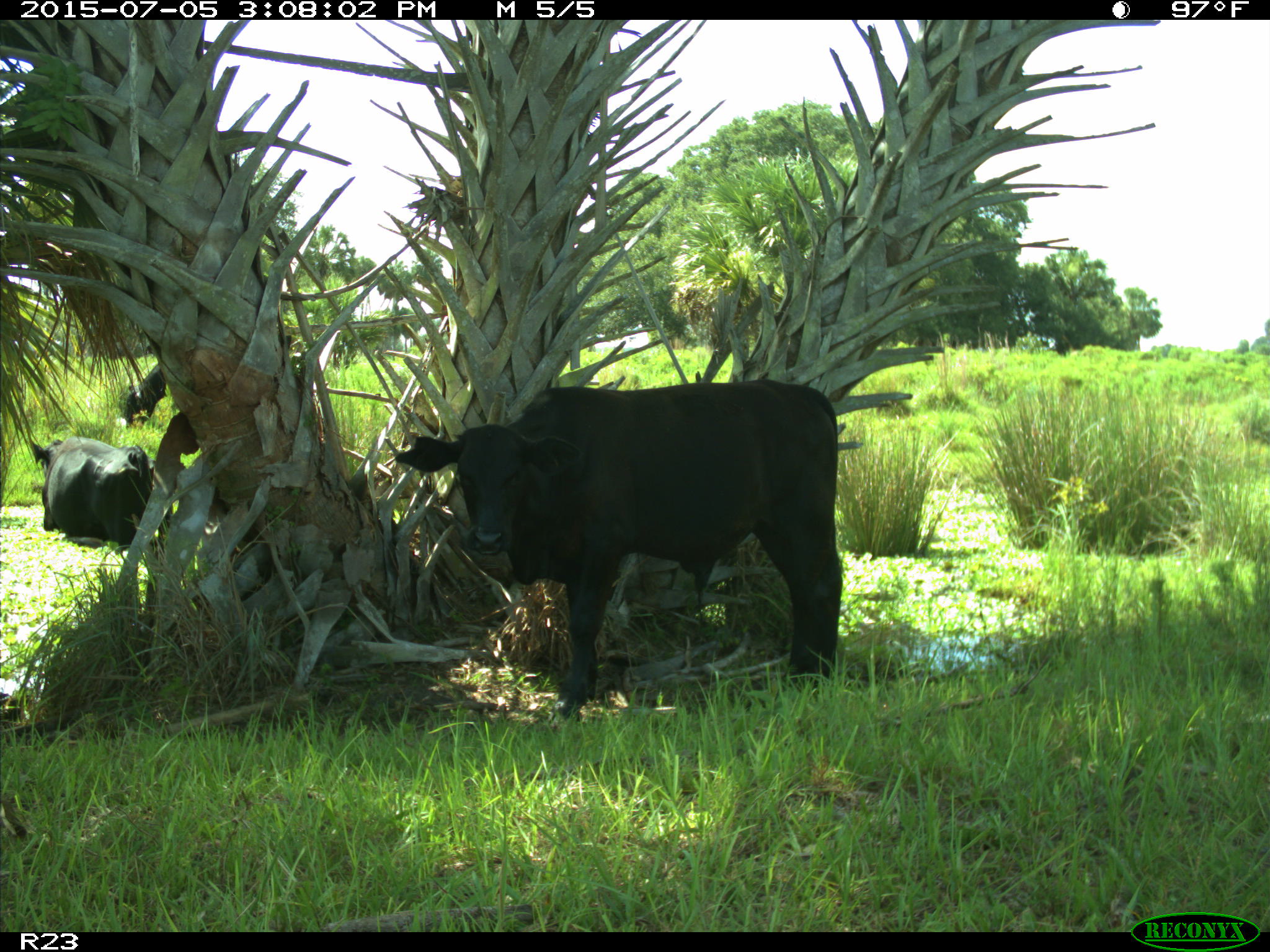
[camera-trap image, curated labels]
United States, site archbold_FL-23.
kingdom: Animalia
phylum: Chordata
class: Mammalia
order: Artiodactyla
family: Bovidae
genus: Bos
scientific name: Bos taurus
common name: domestic cow